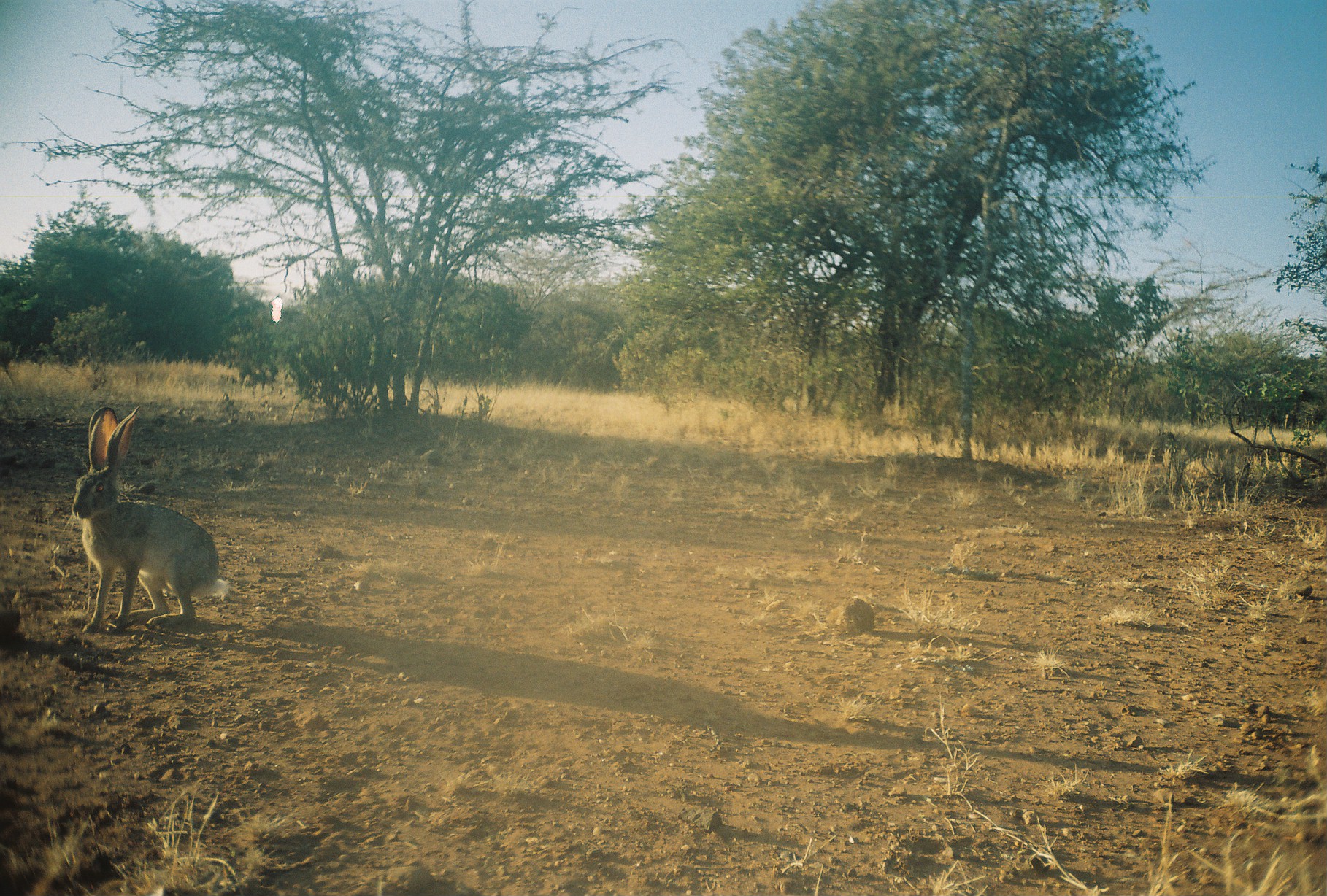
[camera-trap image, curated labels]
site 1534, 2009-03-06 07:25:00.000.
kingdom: Animalia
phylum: Chordata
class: Mammalia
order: Lagomorpha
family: Leporidae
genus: Lepus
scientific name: Lepus saxatilis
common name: scrub hare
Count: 1.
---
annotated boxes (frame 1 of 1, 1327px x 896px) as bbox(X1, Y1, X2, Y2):
lepus saxatilis: bbox(62, 405, 231, 634)